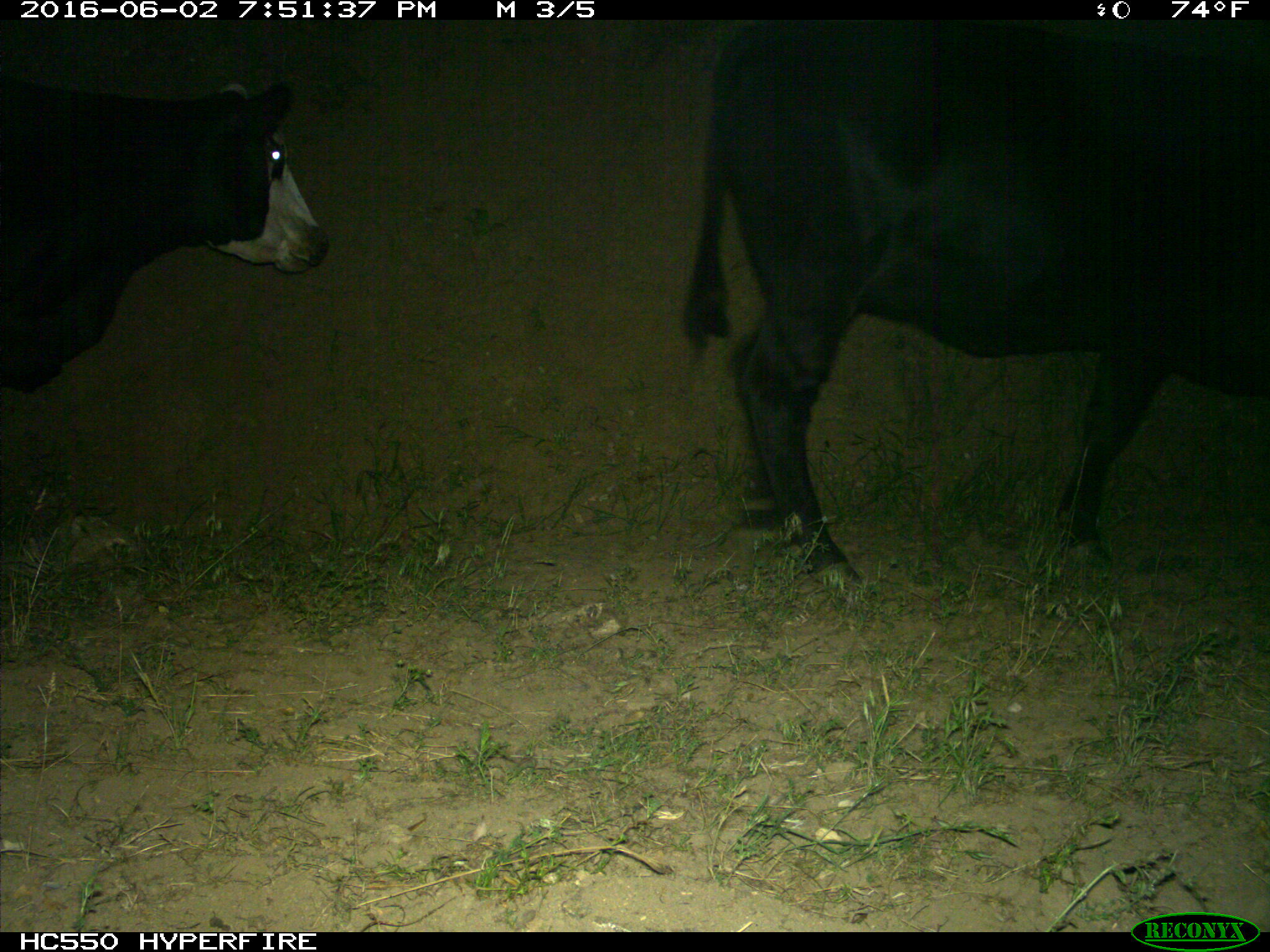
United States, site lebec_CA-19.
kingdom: Animalia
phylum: Chordata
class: Mammalia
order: Artiodactyla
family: Bovidae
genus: Bos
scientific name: Bos taurus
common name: domestic cow